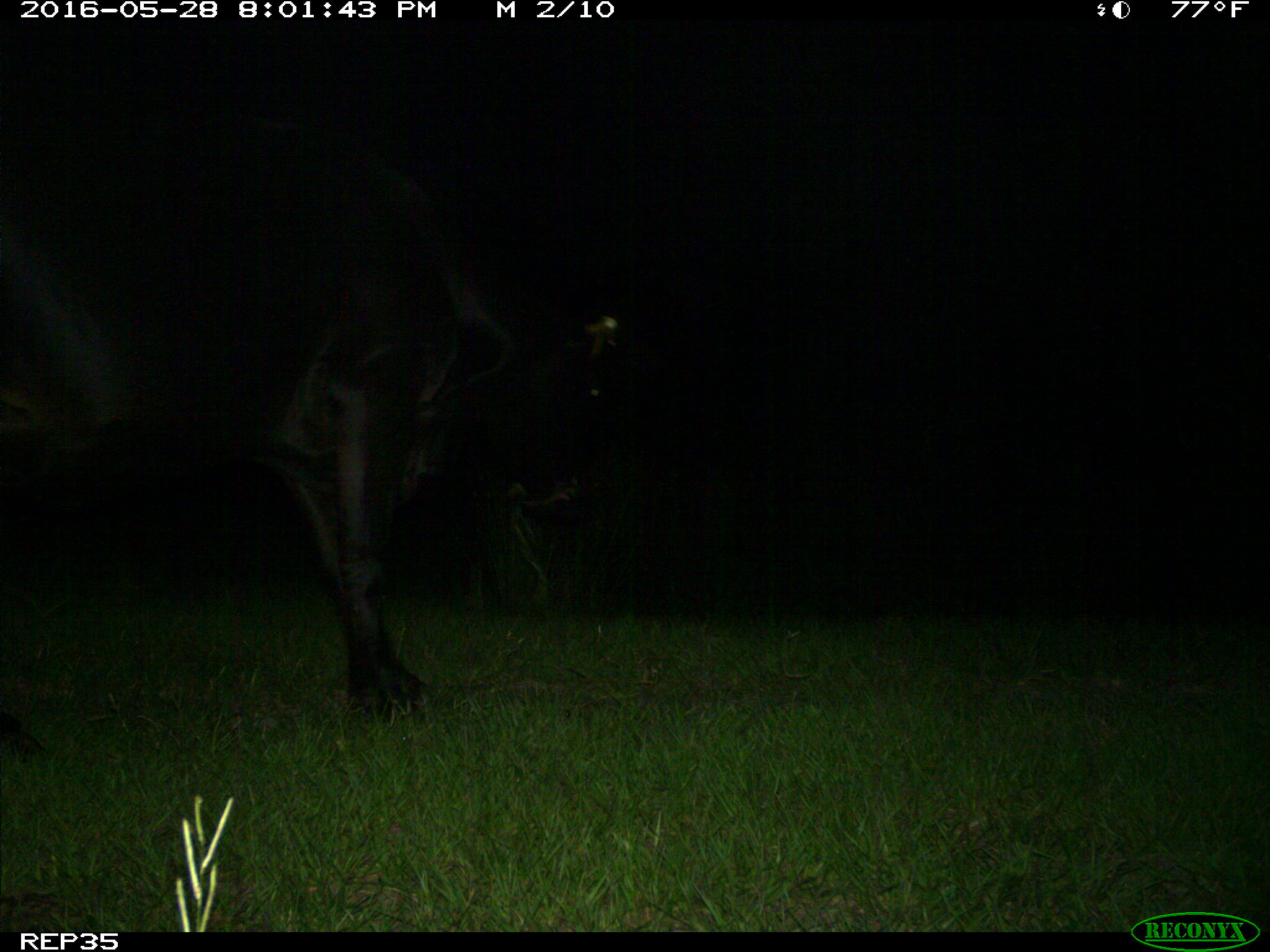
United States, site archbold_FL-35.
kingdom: Animalia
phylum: Chordata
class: Mammalia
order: Artiodactyla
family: Bovidae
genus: Bos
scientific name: Bos taurus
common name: domestic cow